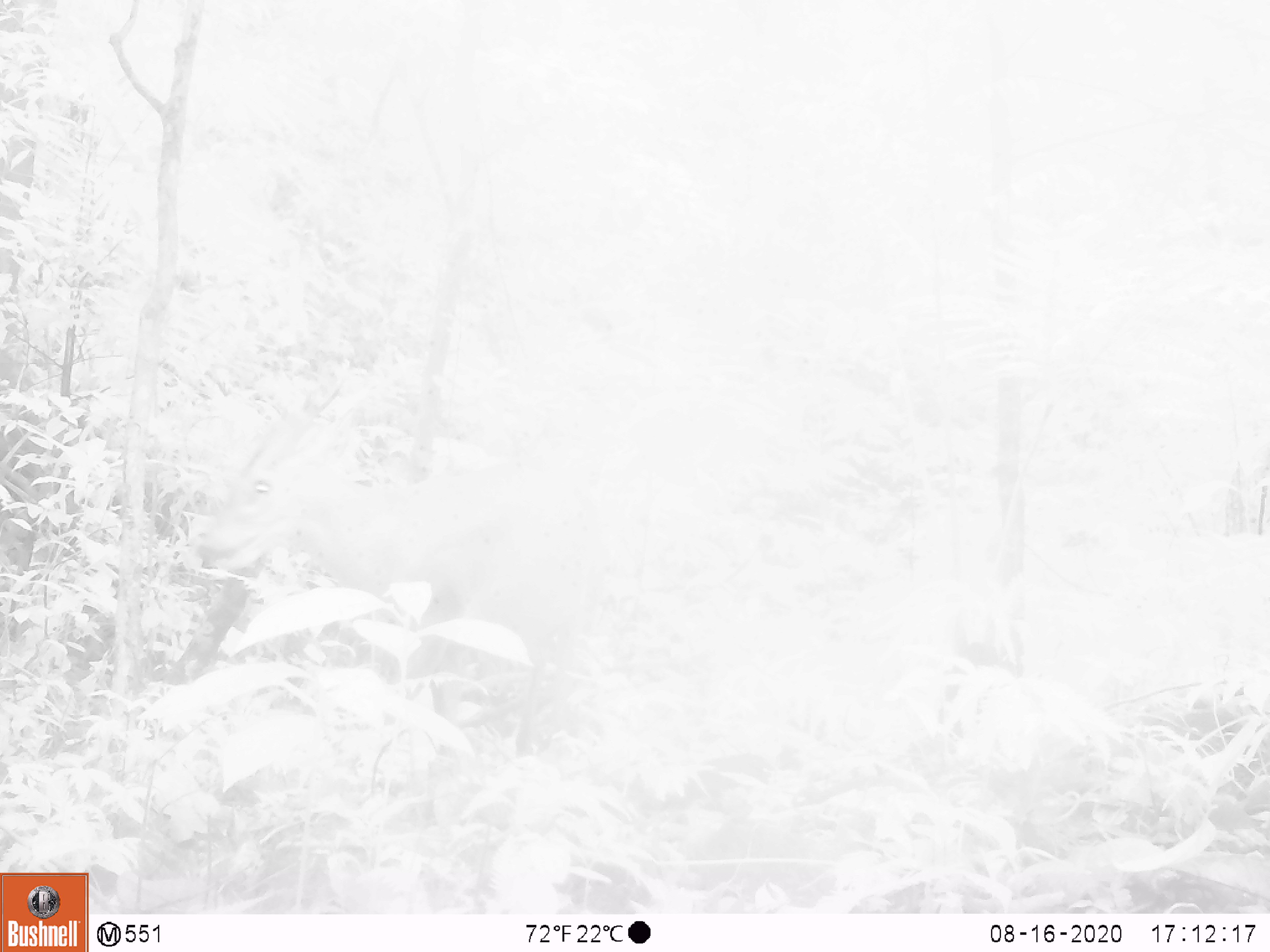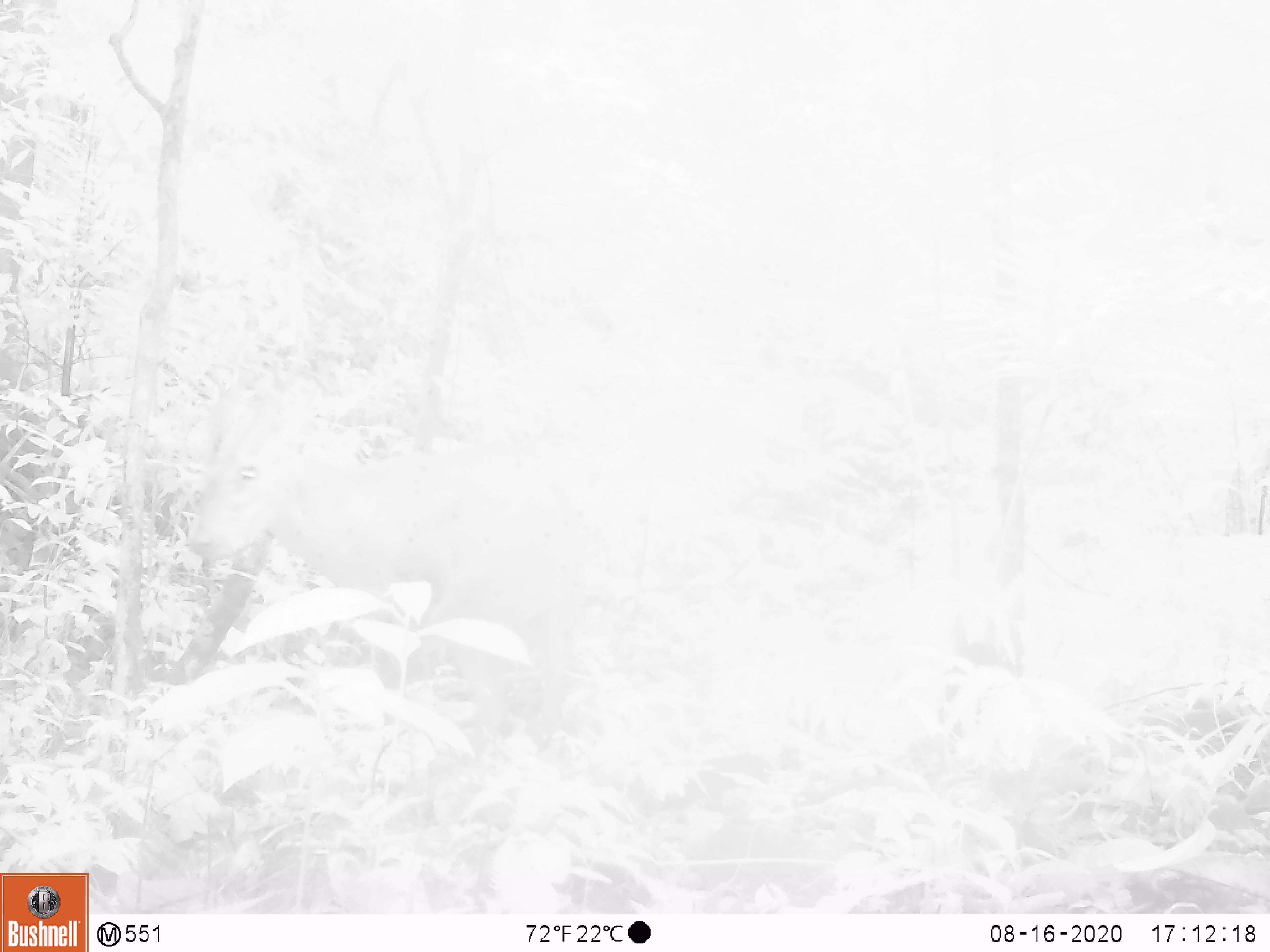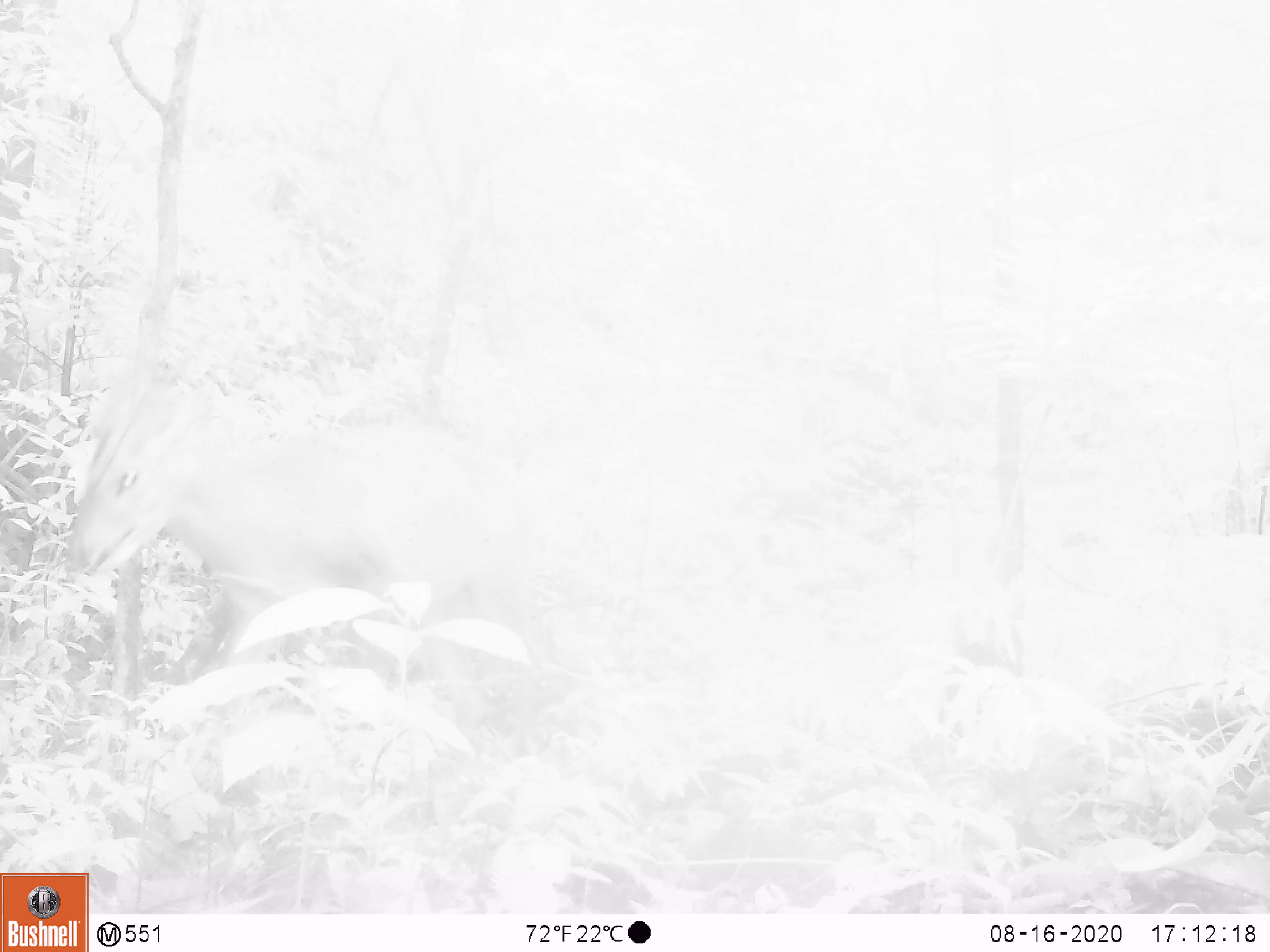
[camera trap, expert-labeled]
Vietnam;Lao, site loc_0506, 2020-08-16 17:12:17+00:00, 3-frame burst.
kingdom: Animalia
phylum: Chordata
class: Mammalia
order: Artiodactyla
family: Cervidae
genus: Muntiacus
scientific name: Muntiacus vuquangensis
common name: large-antlered muntjac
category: large antlered muntjac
Large antlered muntjac (large-antlered muntjac) (Muntiacus vuquangensis). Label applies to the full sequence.